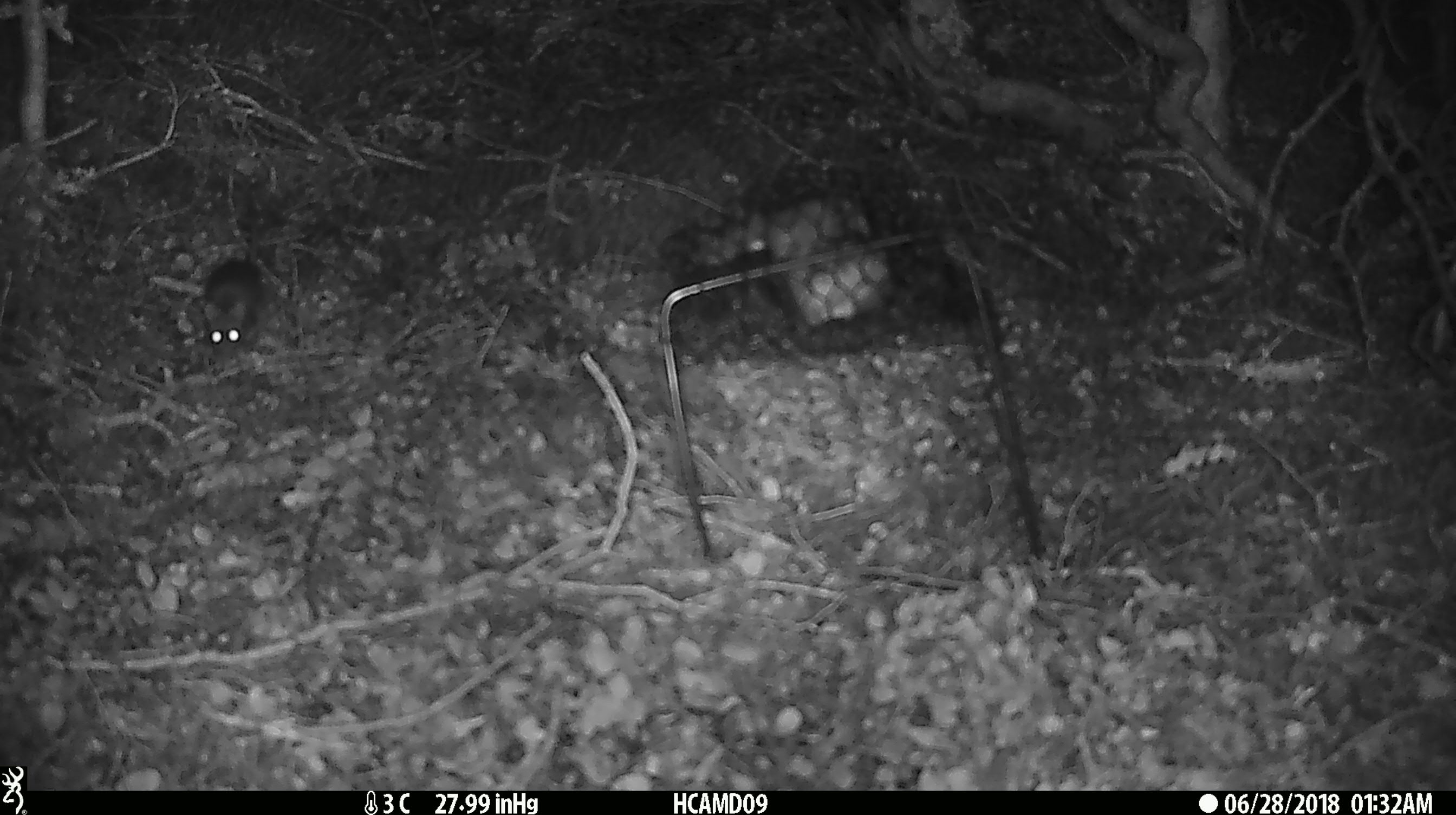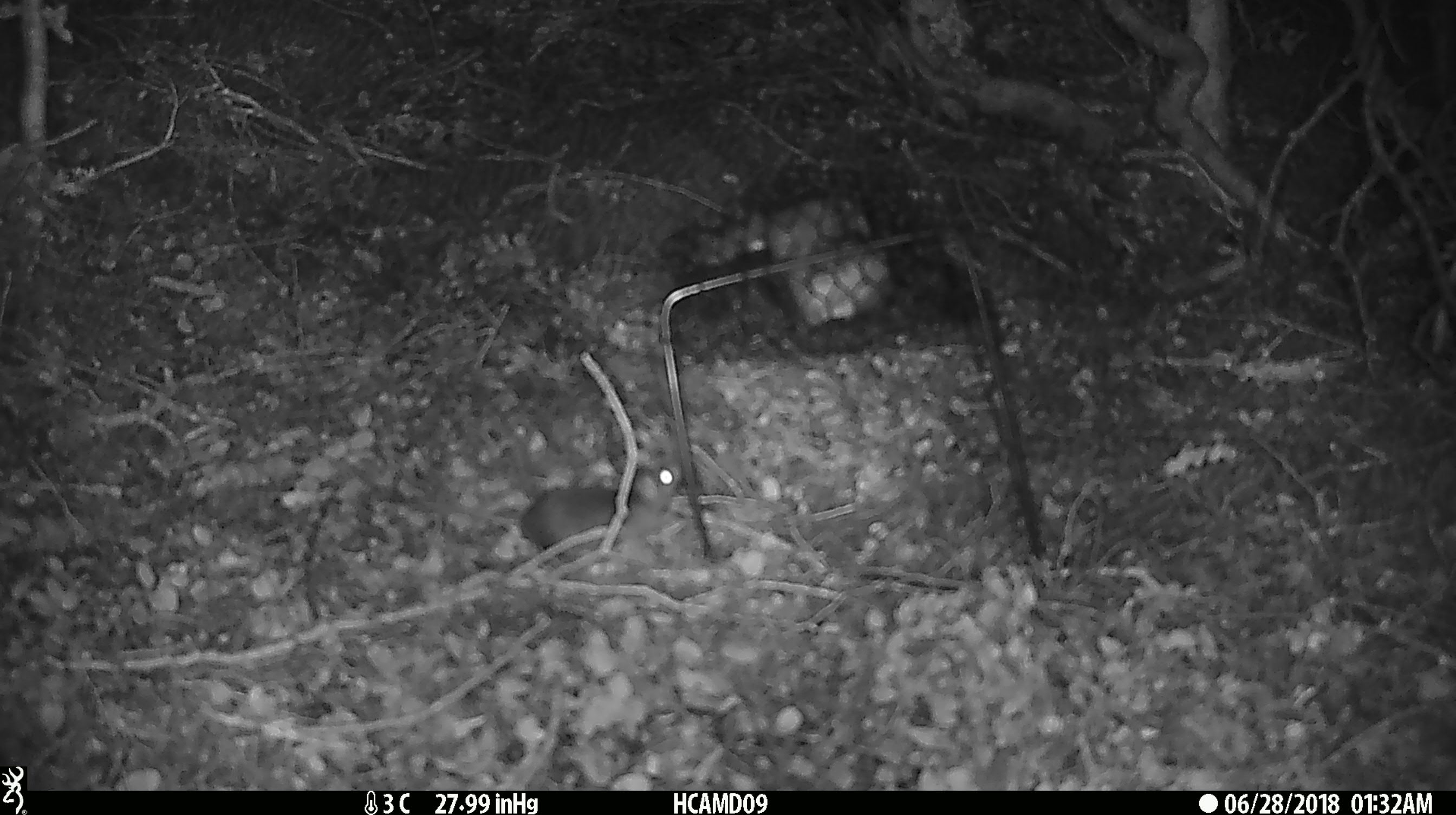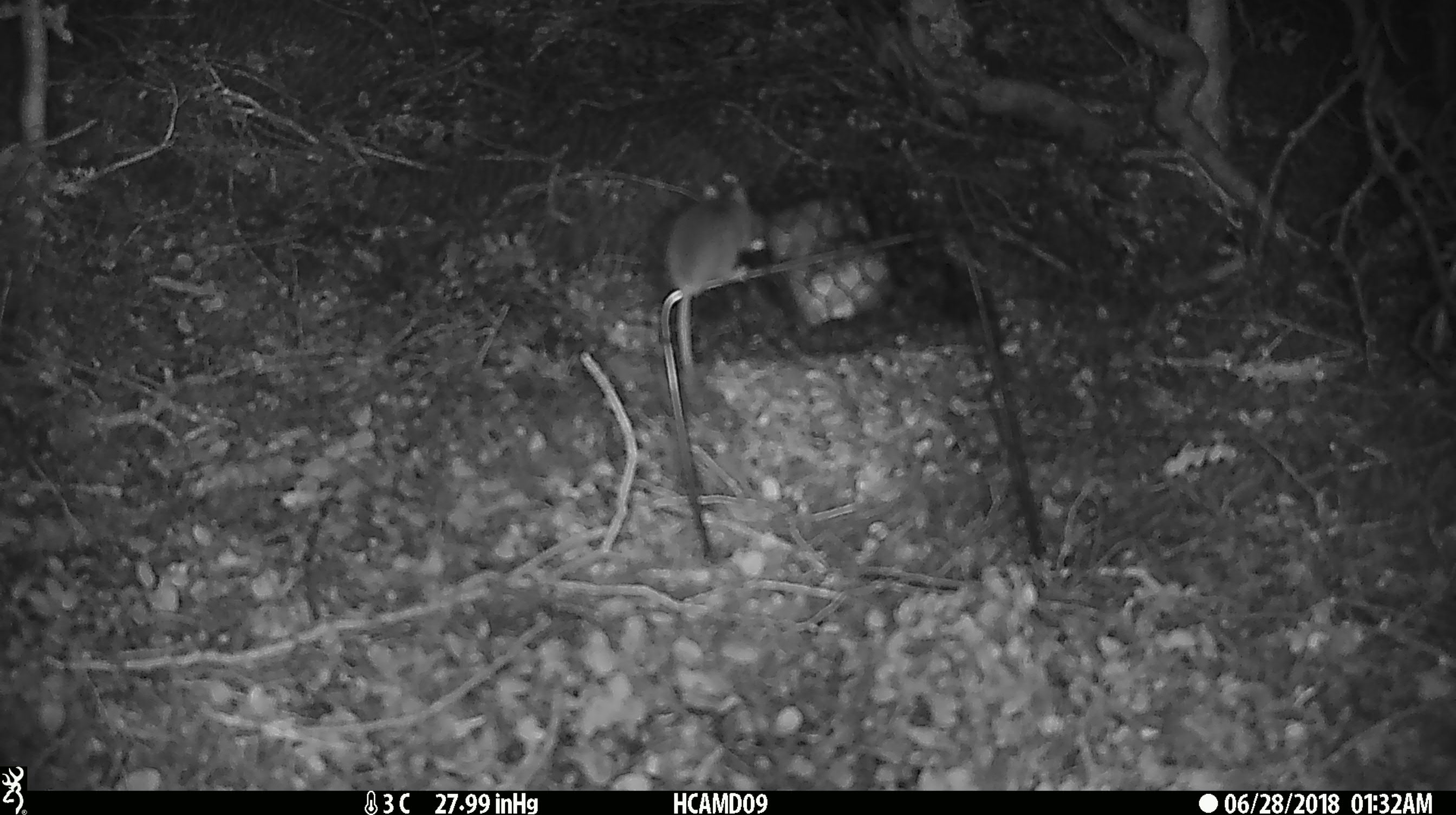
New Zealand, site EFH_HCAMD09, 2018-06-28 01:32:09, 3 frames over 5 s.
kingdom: Animalia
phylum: Chordata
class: Mammalia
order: Rodentia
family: Muridae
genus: Mus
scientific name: Mus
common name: mouse